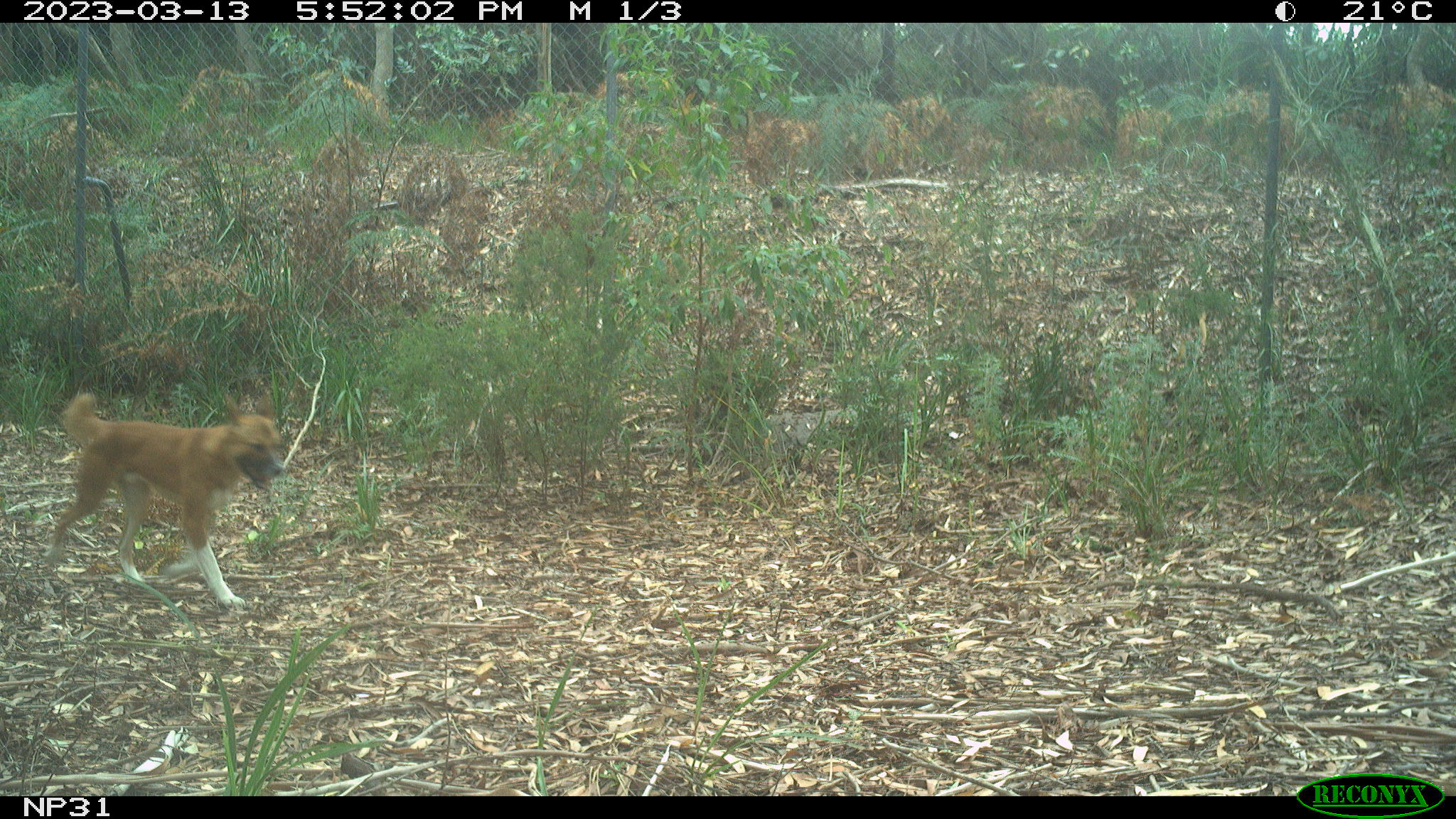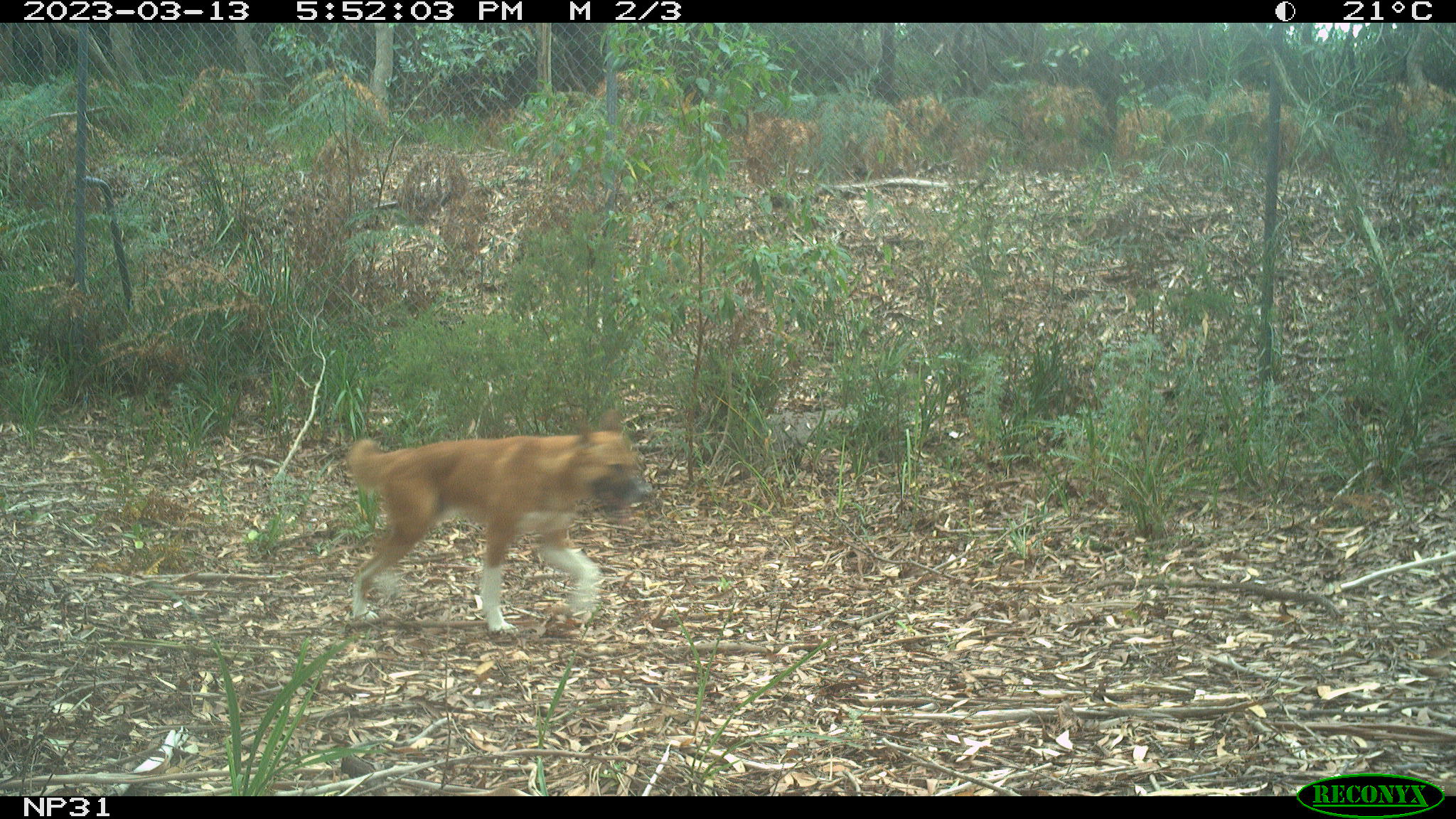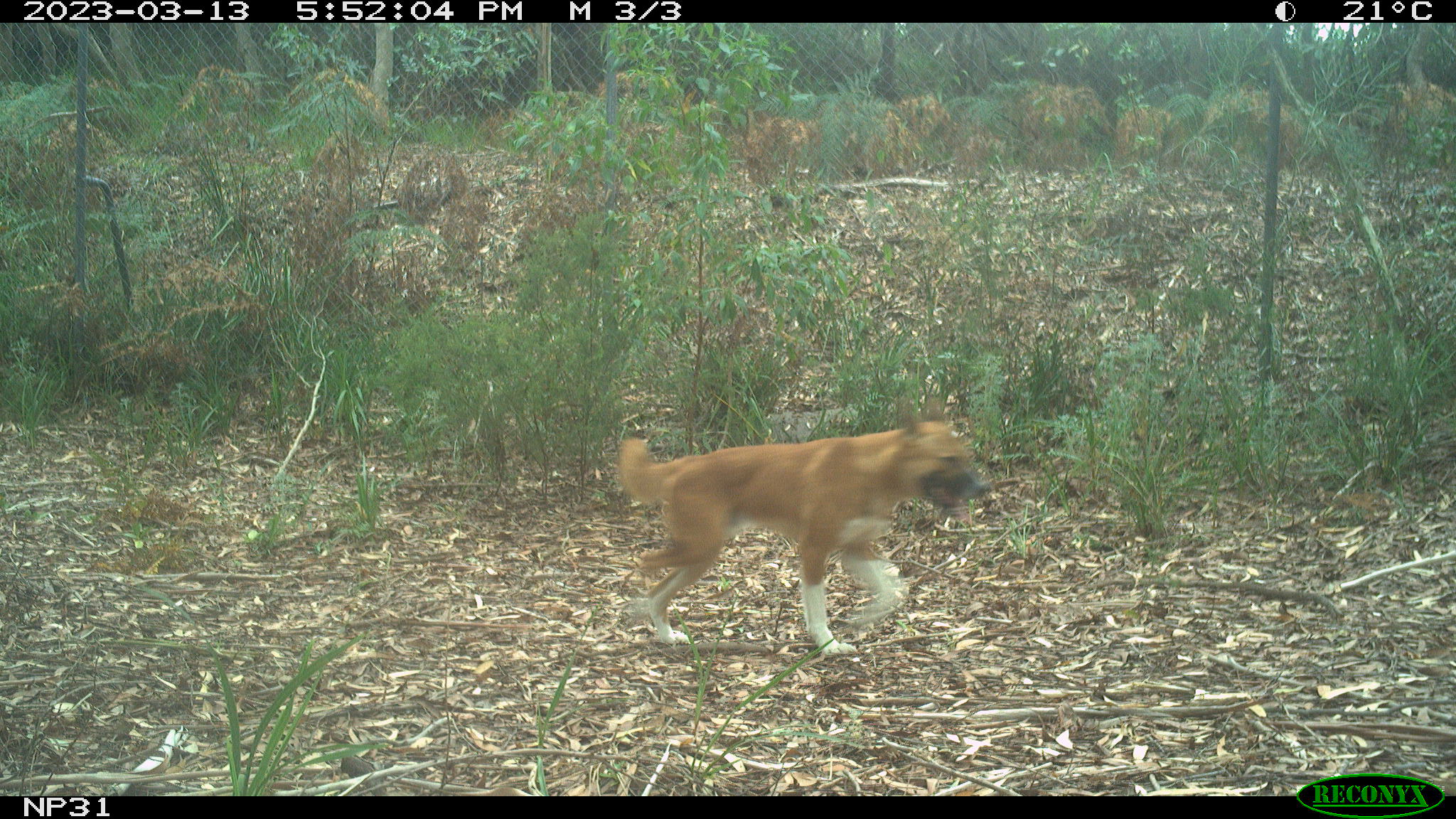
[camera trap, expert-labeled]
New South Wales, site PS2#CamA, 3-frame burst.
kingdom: Animalia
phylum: Chordata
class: Mammalia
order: Carnivora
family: Canidae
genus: Canis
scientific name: Canis familiaris dingo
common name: dingo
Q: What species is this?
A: Dingo (Canis familiaris dingo).